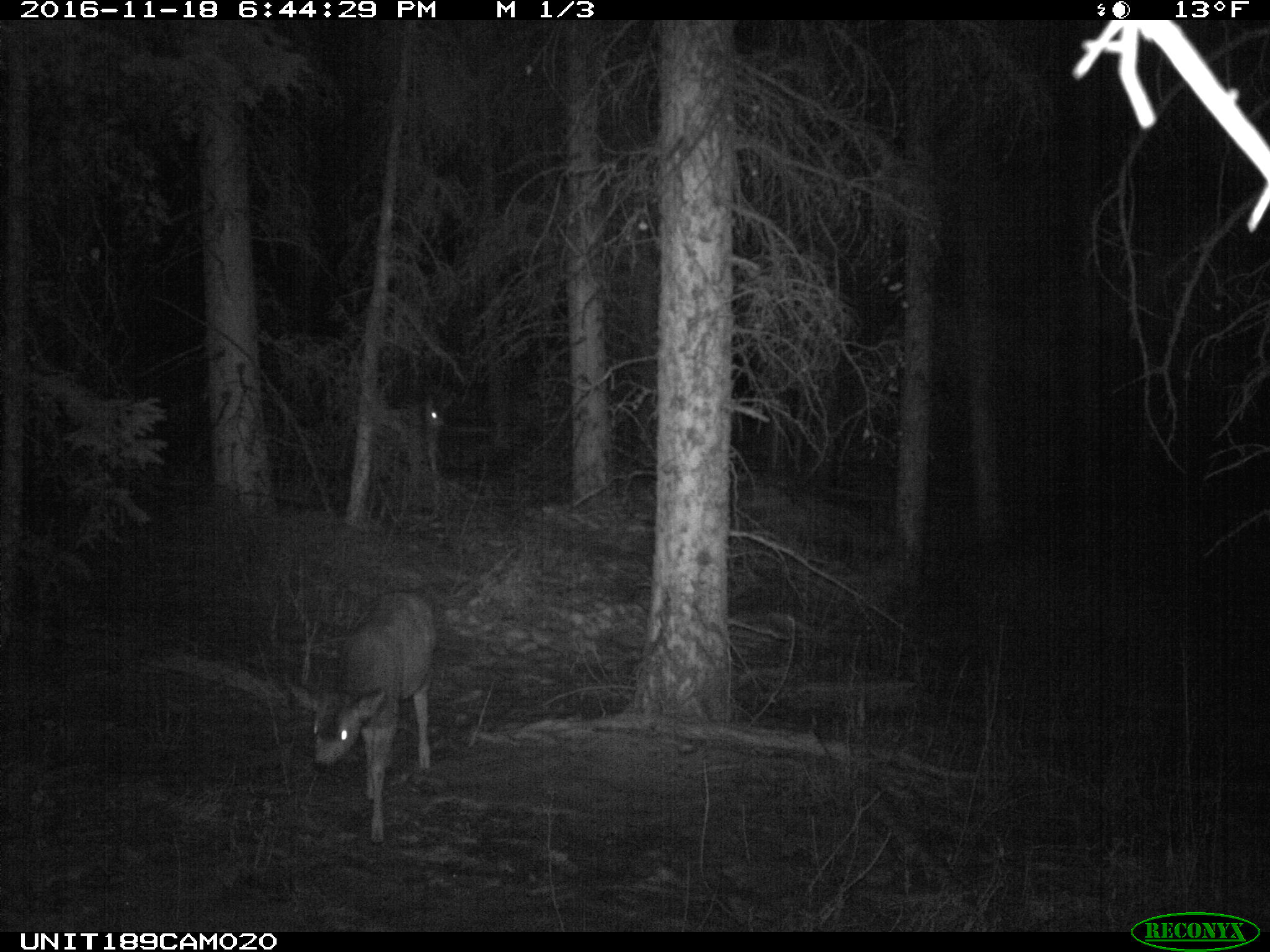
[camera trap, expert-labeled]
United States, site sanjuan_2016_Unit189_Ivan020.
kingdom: Animalia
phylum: Chordata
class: Mammalia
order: Artiodactyla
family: Cervidae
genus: Odocoileus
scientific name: Odocoileus hemionus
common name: mule deer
Odocoileus hemionus (mule deer).